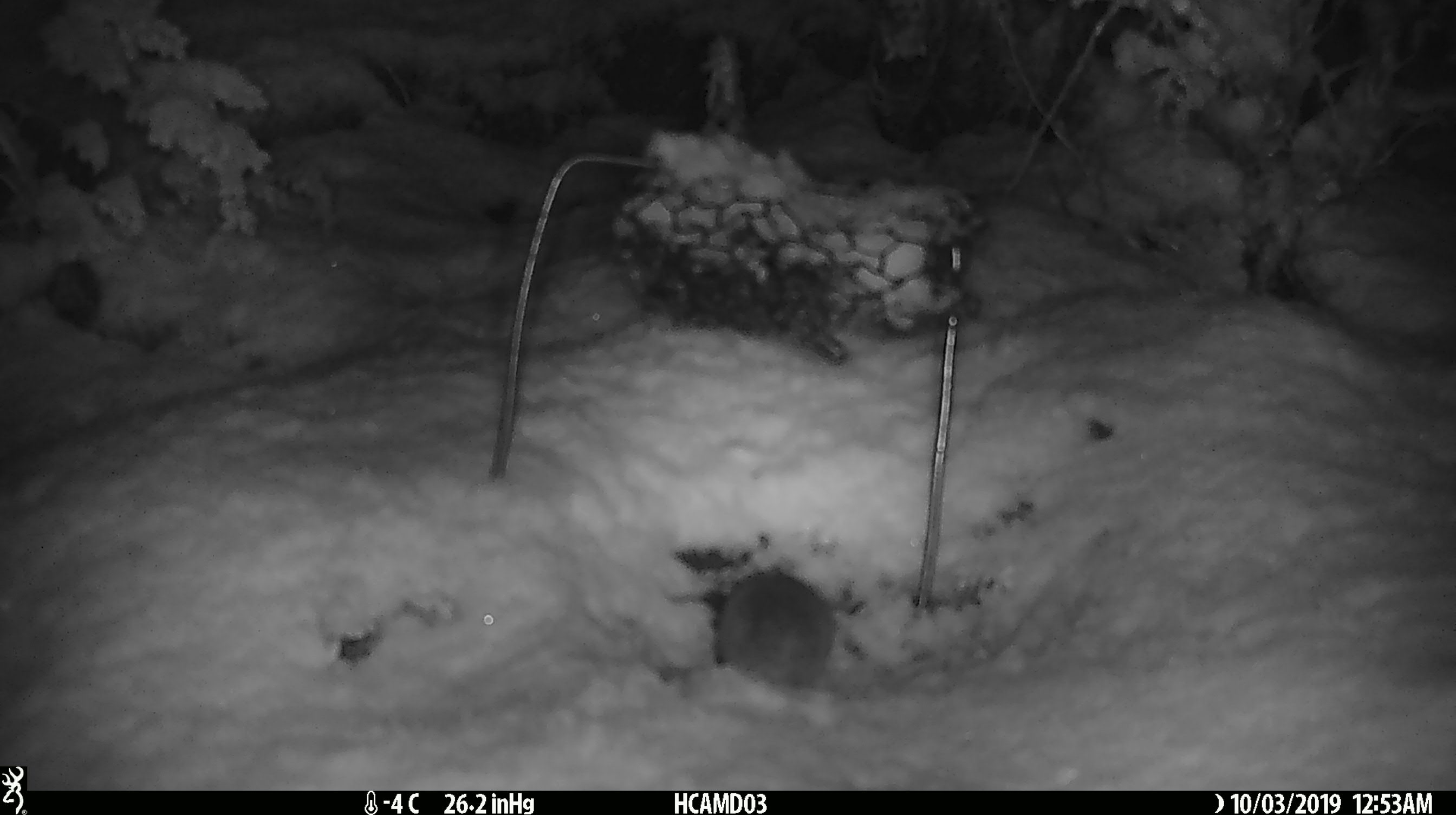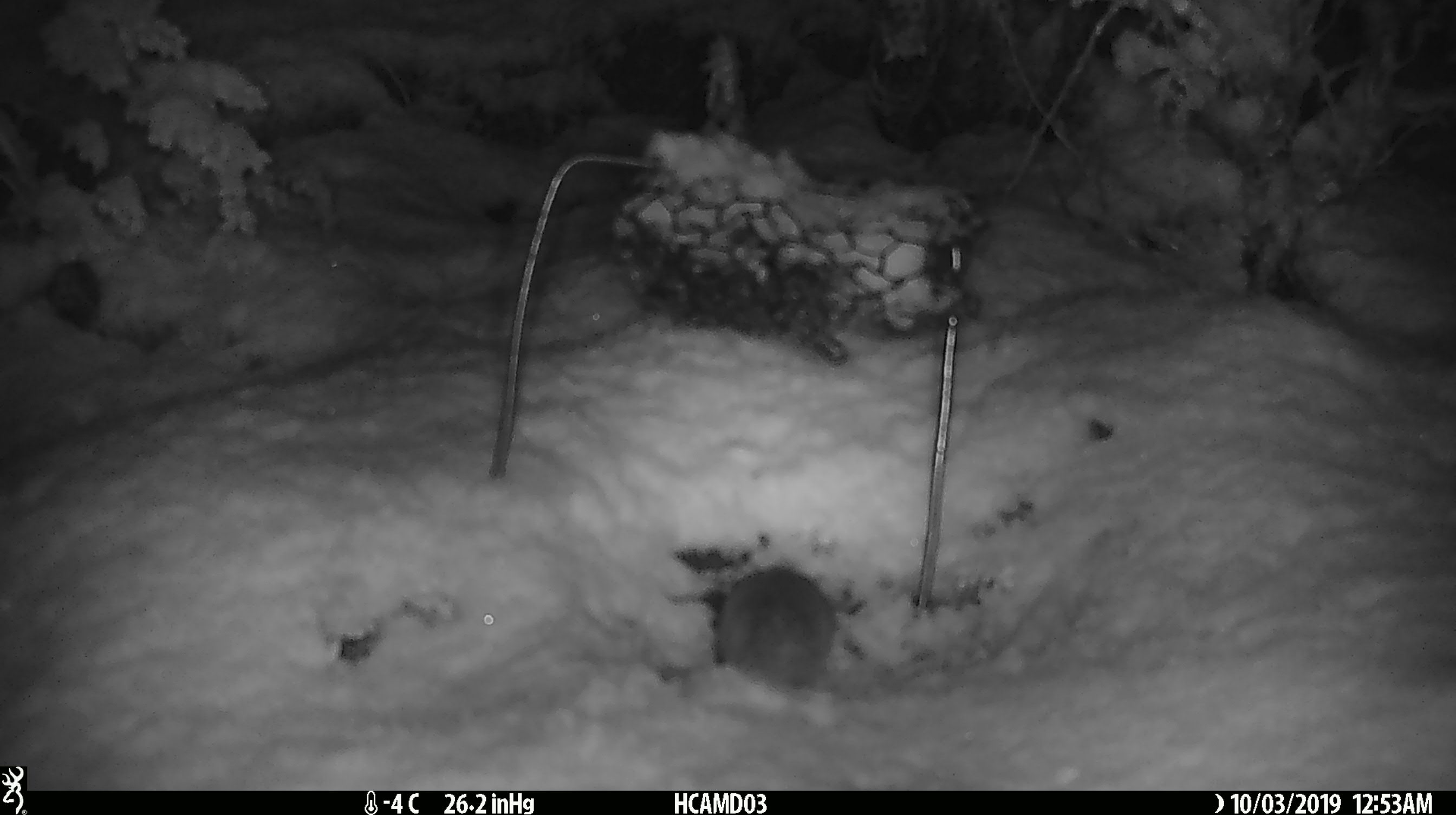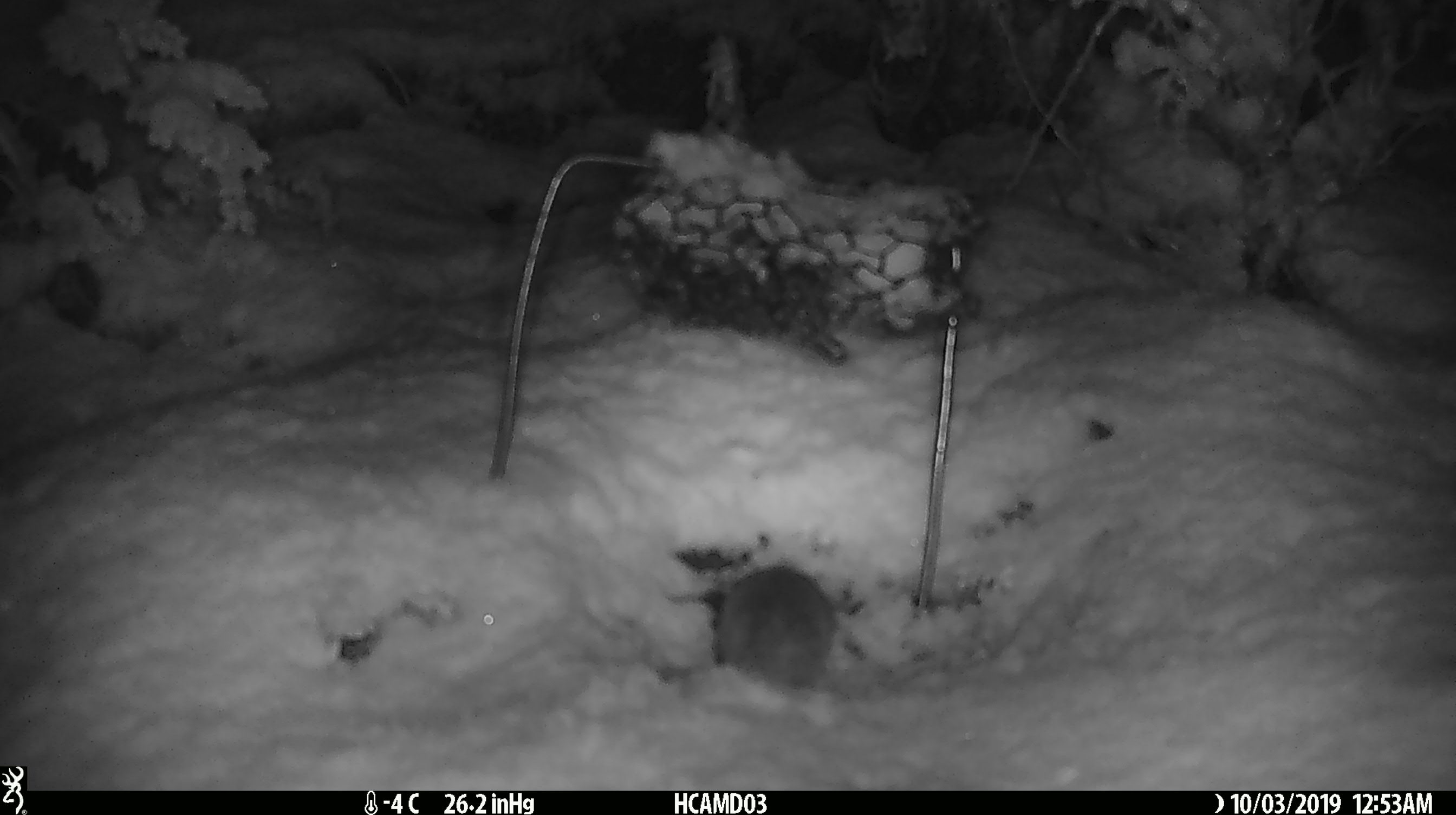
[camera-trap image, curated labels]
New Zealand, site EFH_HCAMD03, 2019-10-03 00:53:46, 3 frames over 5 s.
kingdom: Animalia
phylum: Chordata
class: Mammalia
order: Rodentia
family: Muridae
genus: Mus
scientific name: Mus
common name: mouse